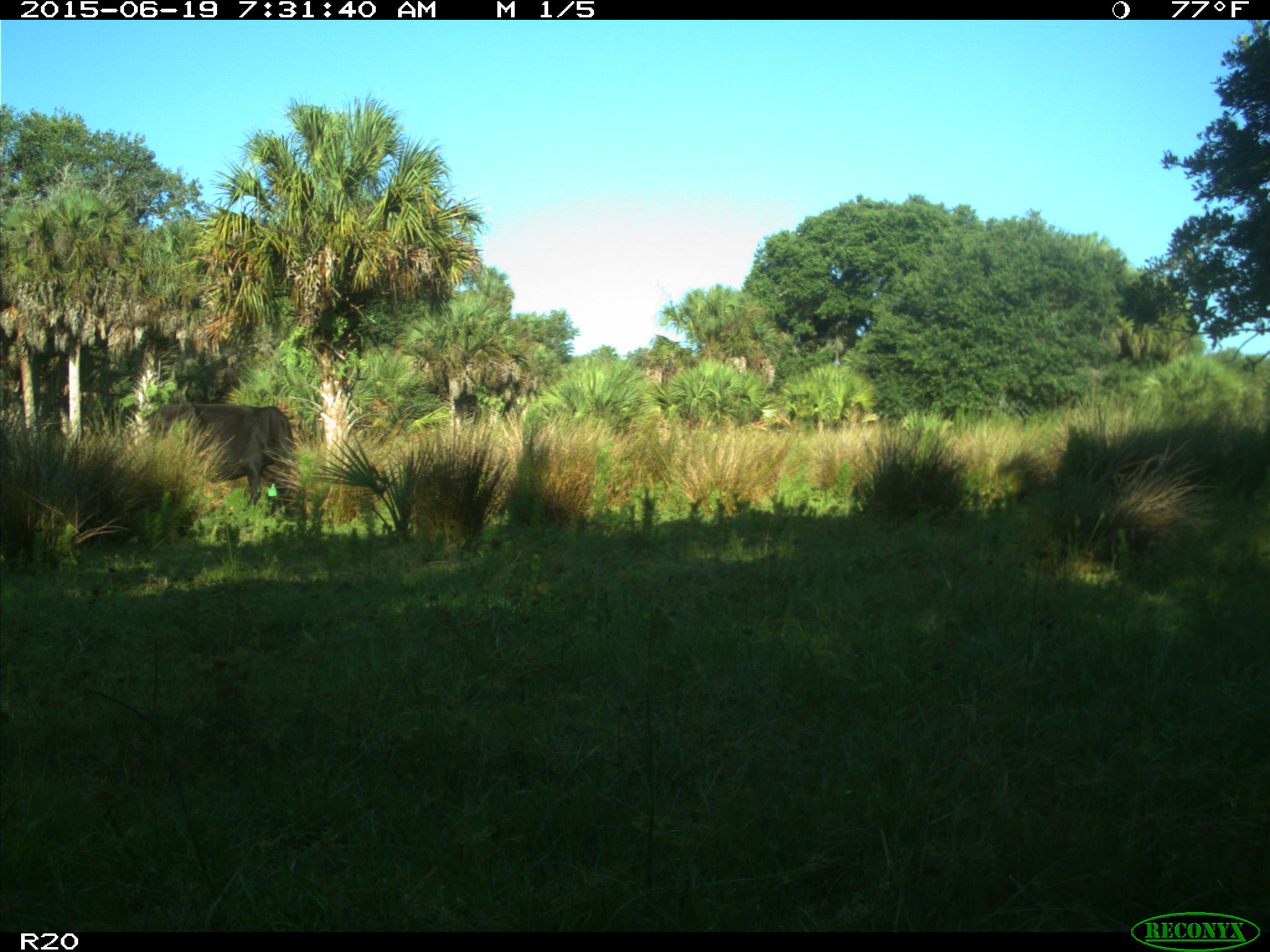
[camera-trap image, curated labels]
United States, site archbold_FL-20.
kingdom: Animalia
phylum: Chordata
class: Mammalia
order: Artiodactyla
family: Bovidae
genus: Bos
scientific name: Bos taurus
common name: domestic cow